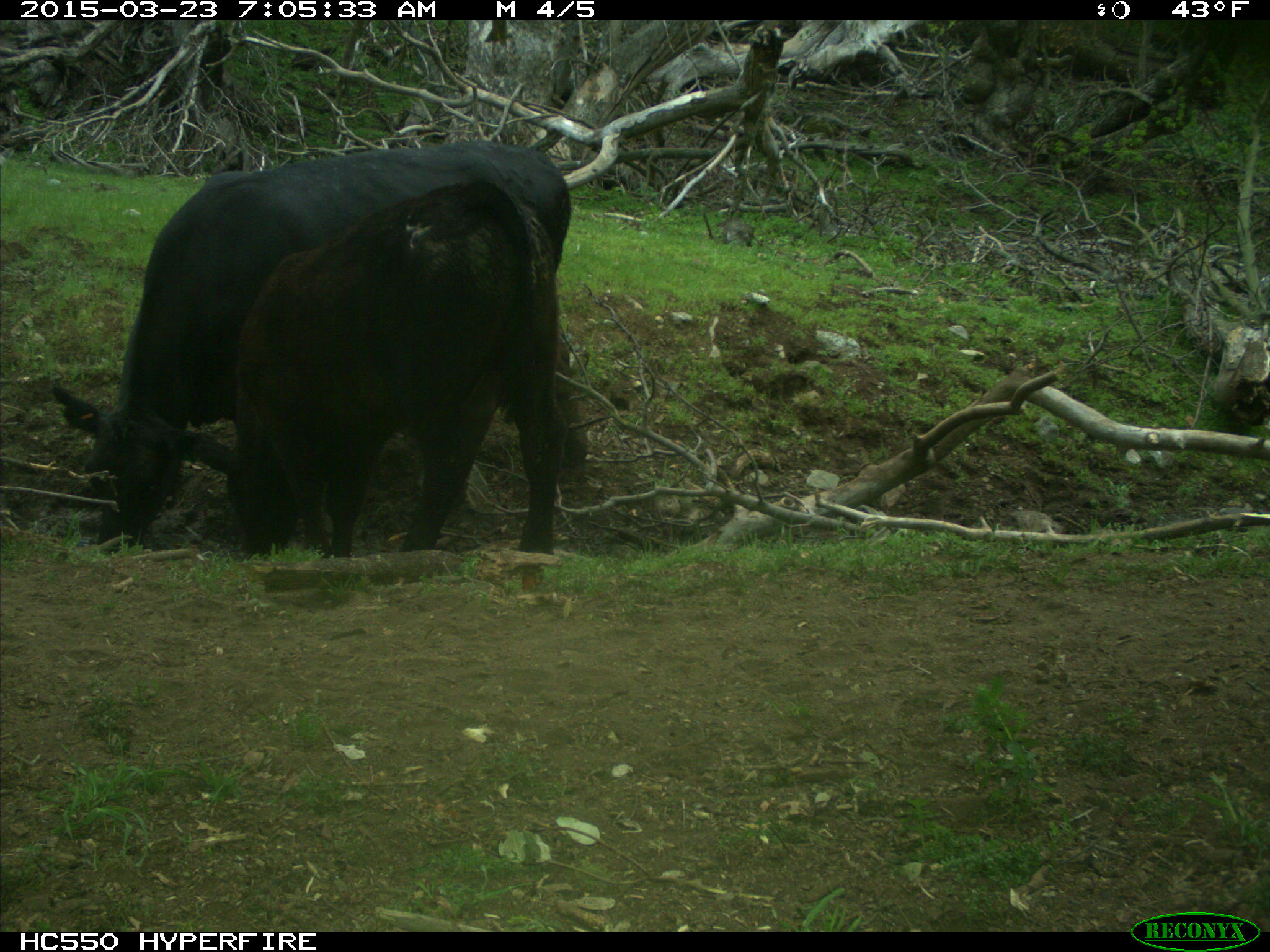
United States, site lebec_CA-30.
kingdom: Animalia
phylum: Chordata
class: Mammalia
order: Artiodactyla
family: Bovidae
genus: Bos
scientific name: Bos taurus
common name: domestic cow